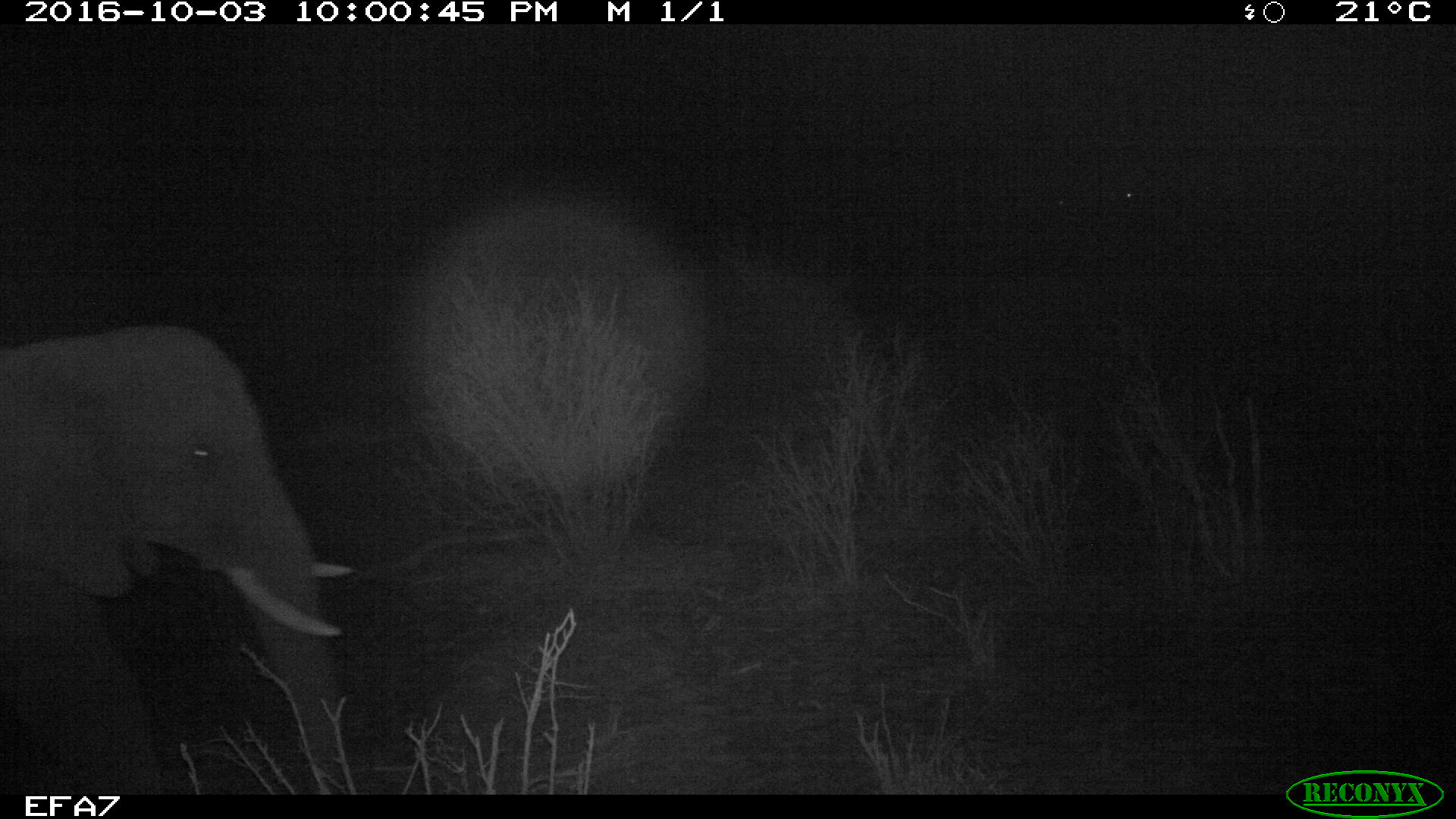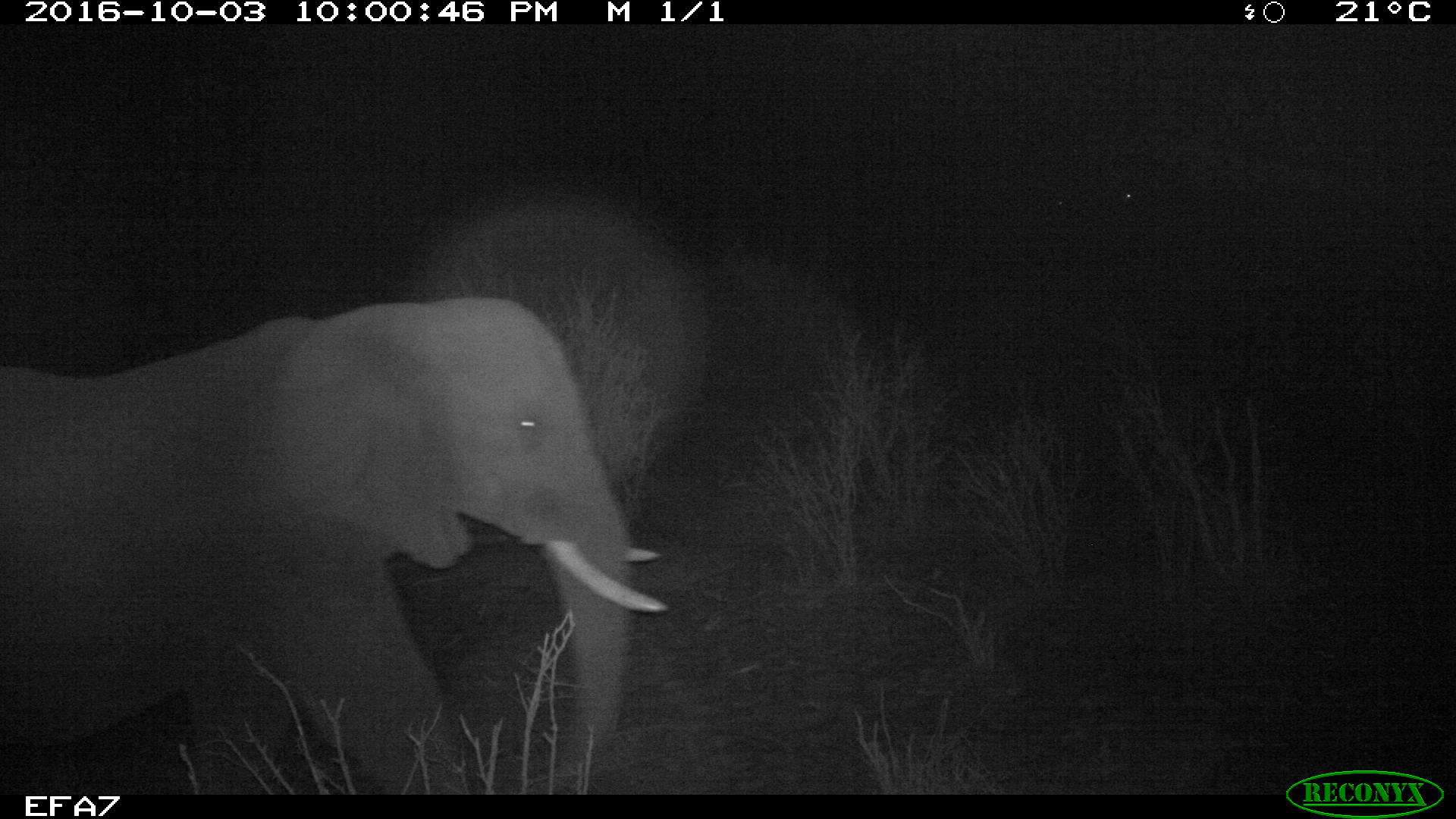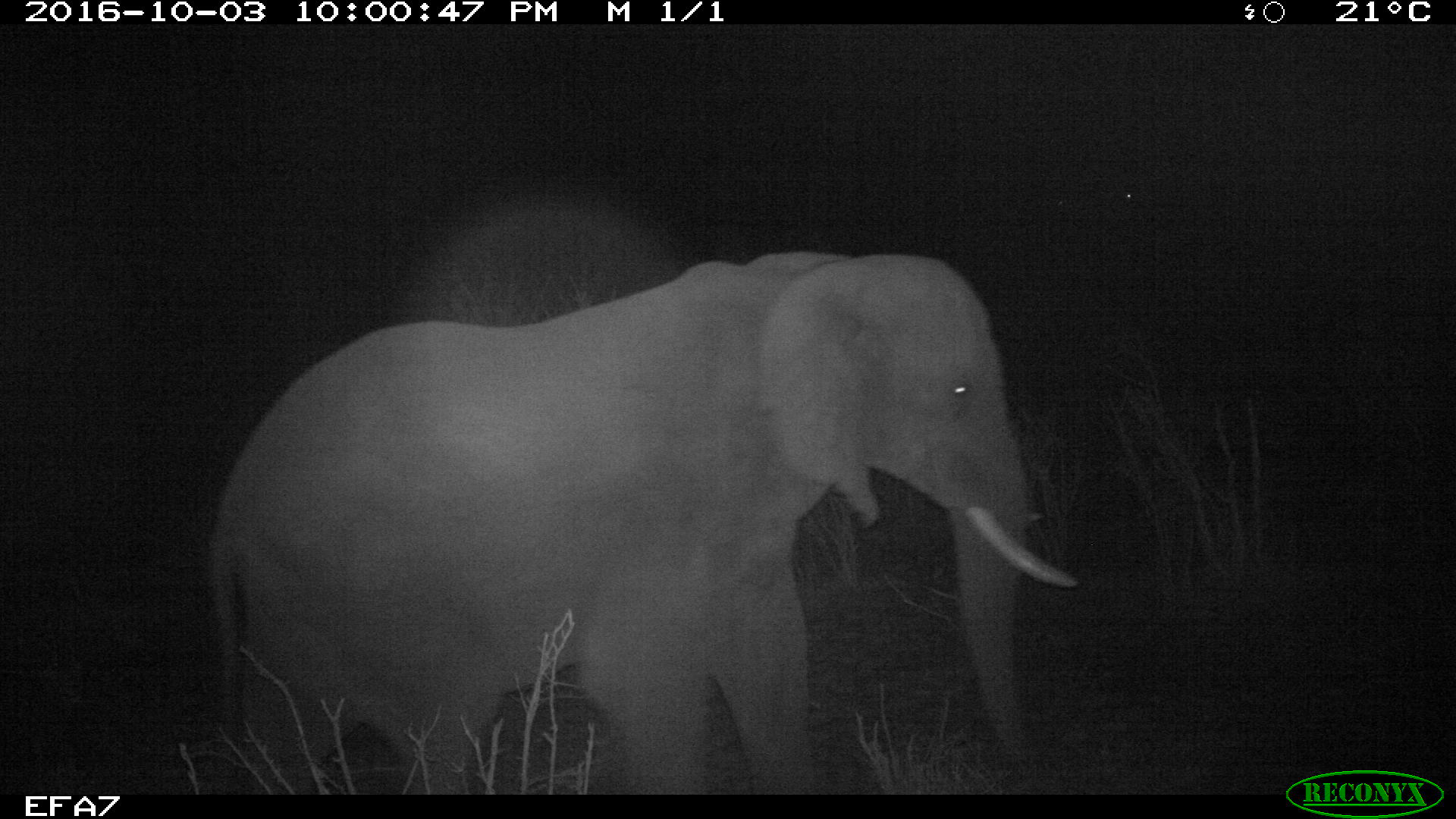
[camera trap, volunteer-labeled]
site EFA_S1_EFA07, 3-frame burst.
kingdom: Animalia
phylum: Chordata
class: Mammalia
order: Proboscidea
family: Elephantidae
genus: Loxodonta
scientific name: Loxodonta africana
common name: african bush elephant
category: elephant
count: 1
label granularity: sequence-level